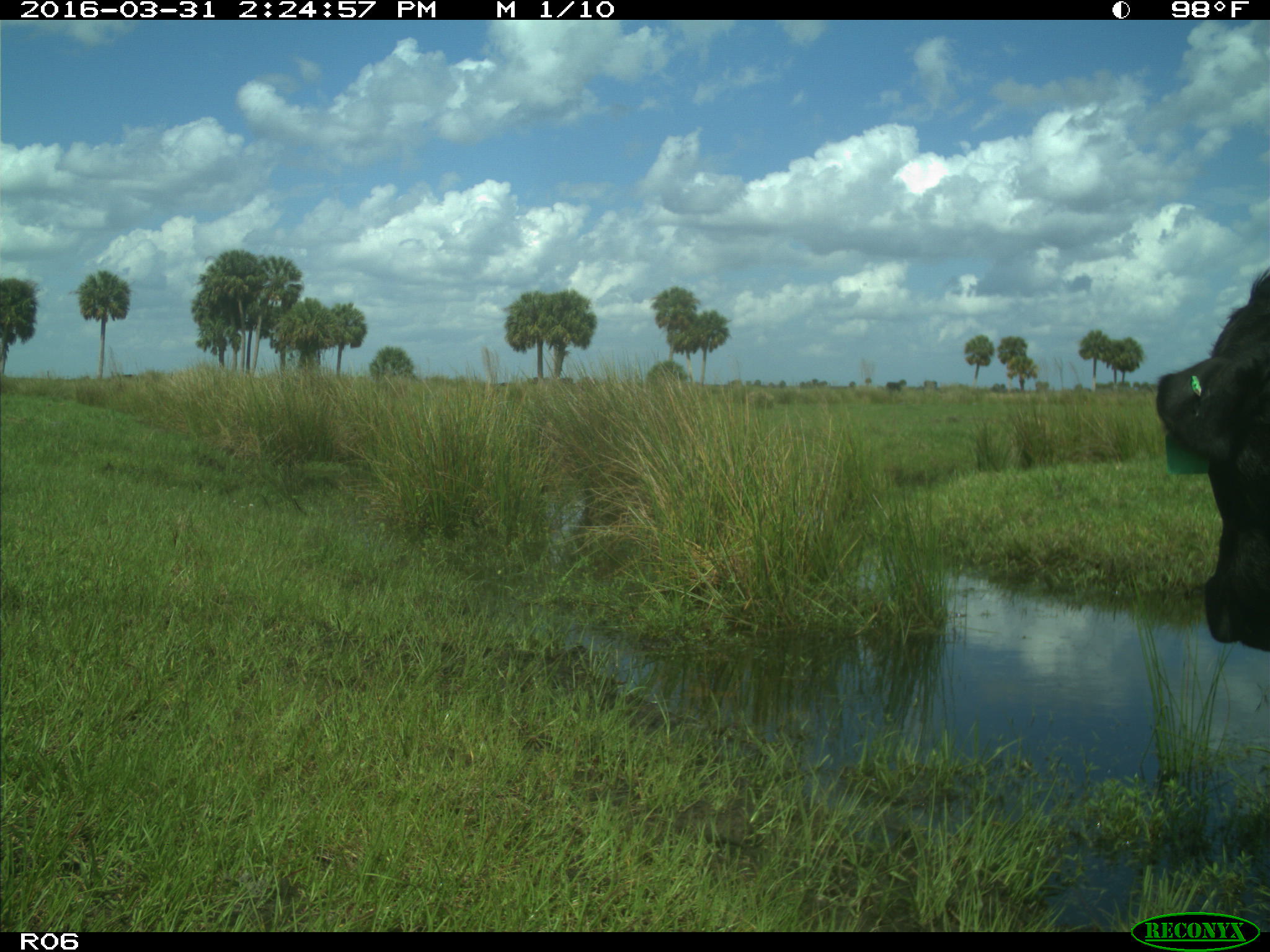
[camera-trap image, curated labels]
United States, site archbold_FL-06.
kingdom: Animalia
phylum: Chordata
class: Mammalia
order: Artiodactyla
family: Bovidae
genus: Bos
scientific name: Bos taurus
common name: domestic cow